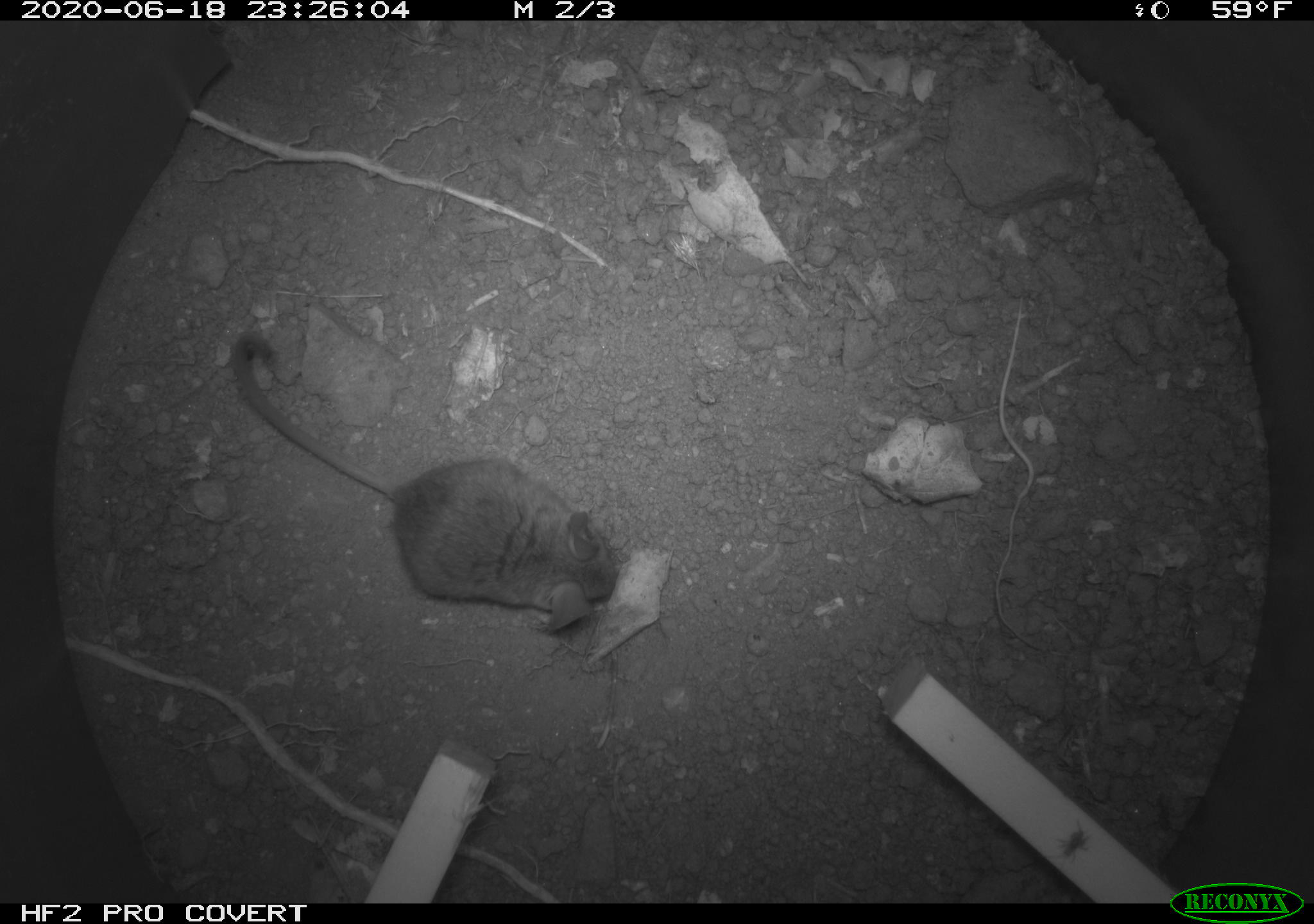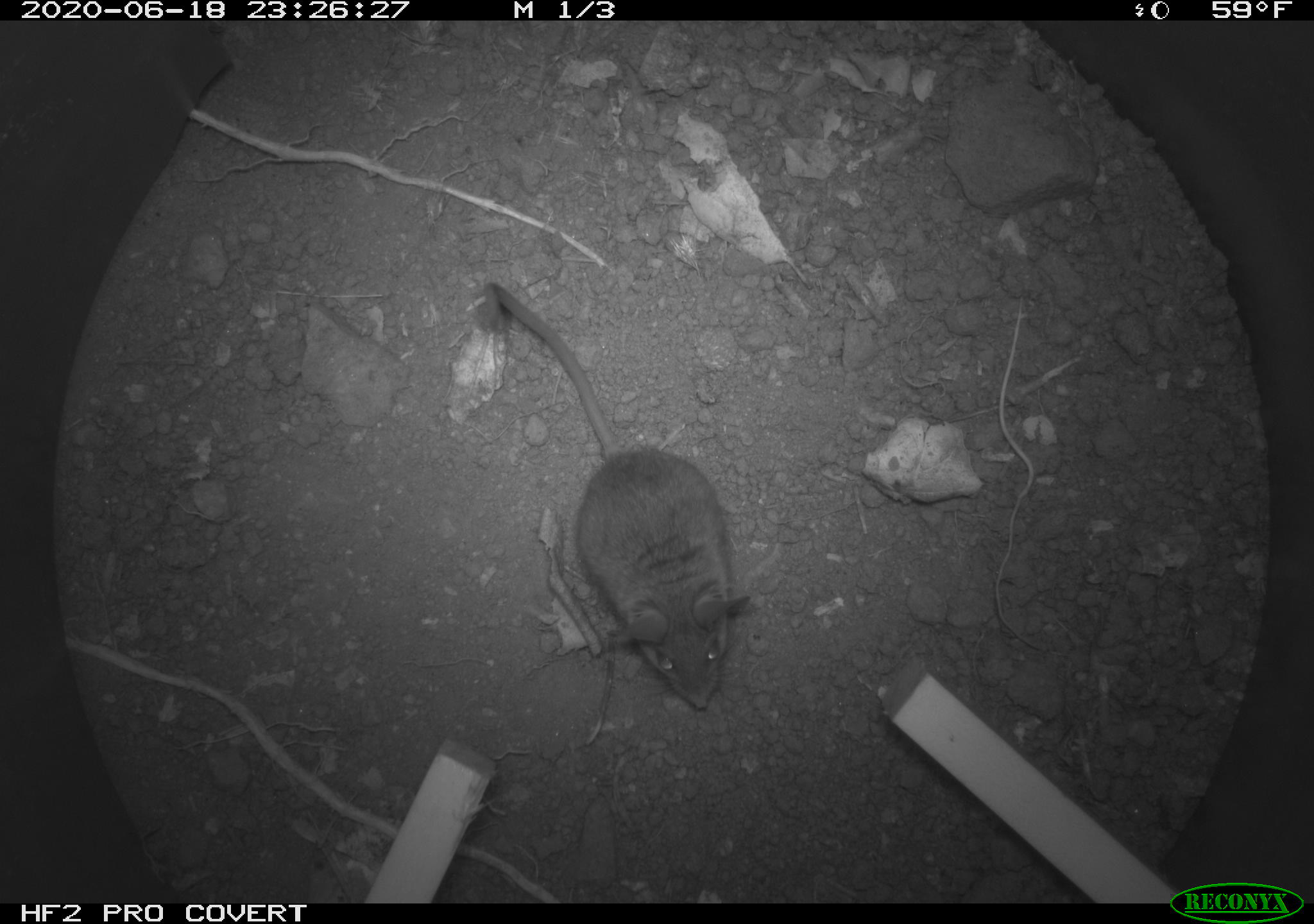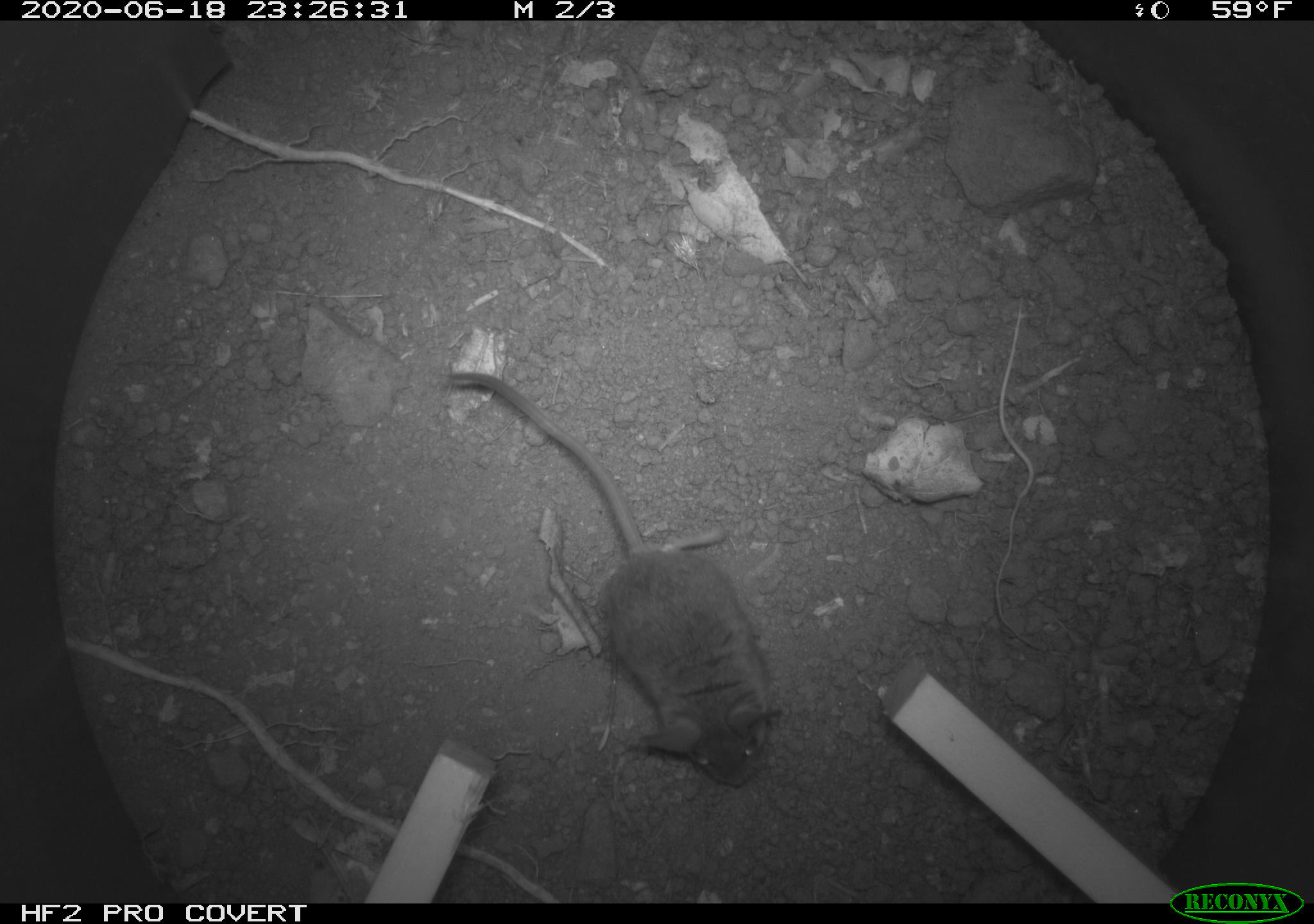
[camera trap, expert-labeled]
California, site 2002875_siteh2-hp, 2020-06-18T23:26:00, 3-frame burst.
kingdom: Animalia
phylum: Chordata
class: Mammalia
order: Rodentia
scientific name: Rodentia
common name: mouse species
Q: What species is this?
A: Mouse species (Rodentia).